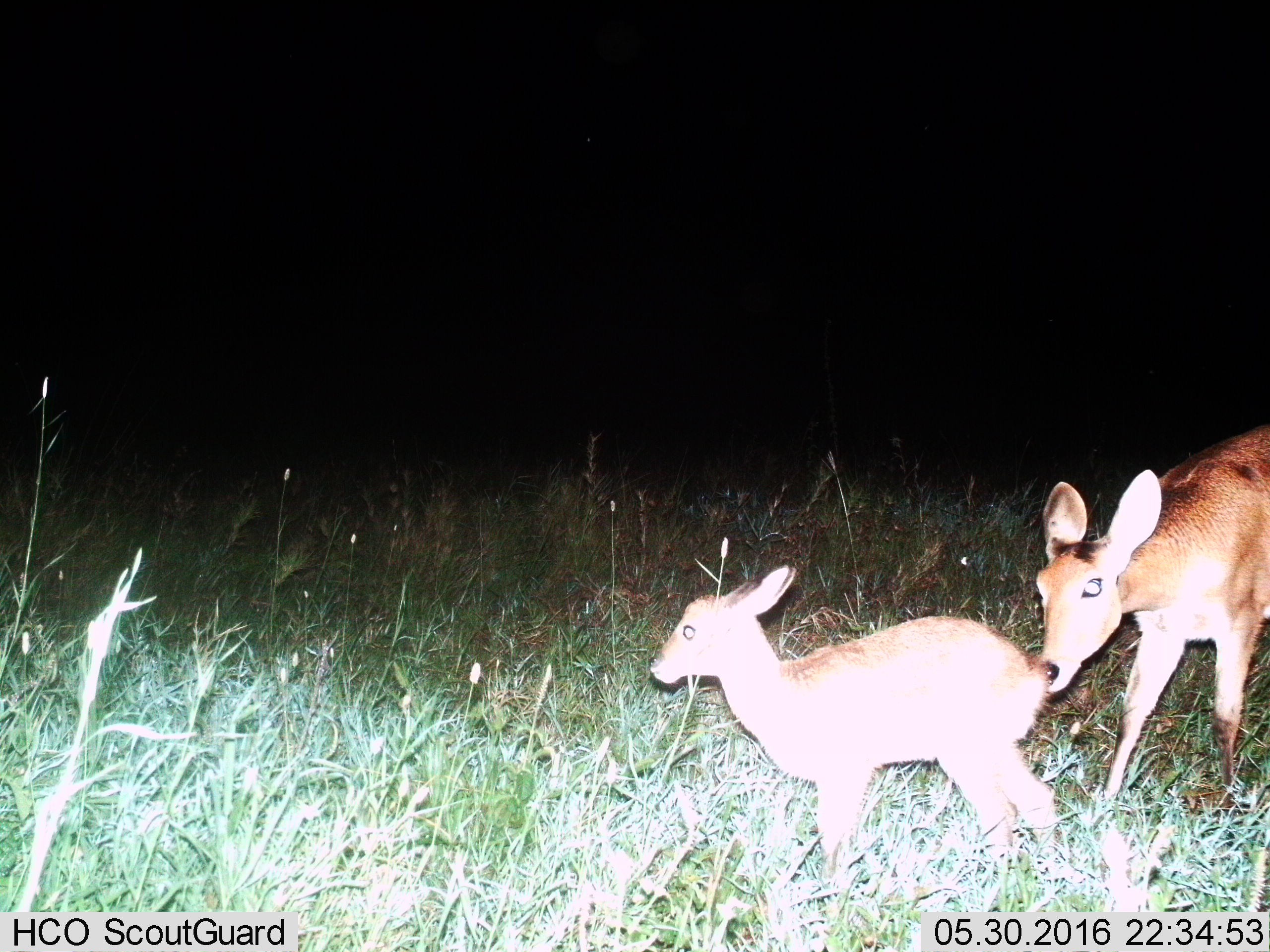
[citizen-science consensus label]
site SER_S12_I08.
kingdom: Animalia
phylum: Chordata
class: Mammalia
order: Artiodactyla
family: Bovidae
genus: Redunca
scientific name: Redunca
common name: reedbuck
Reedbuck (Redunca), count 2. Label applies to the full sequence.